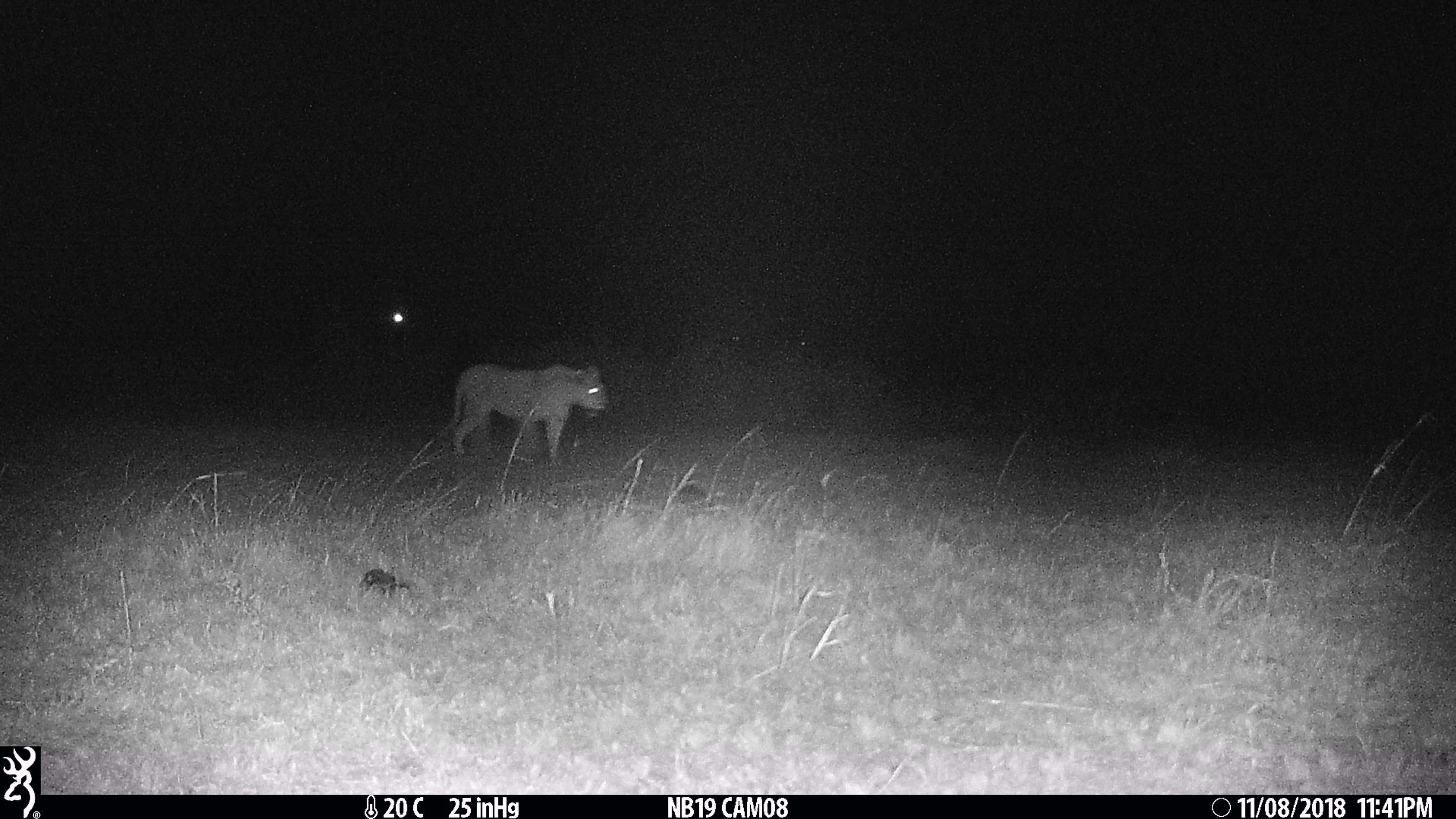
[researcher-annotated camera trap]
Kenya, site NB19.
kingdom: Animalia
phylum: Chordata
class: Mammalia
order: Carnivora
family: Felidae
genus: Panthera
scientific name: Panthera leo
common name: lion